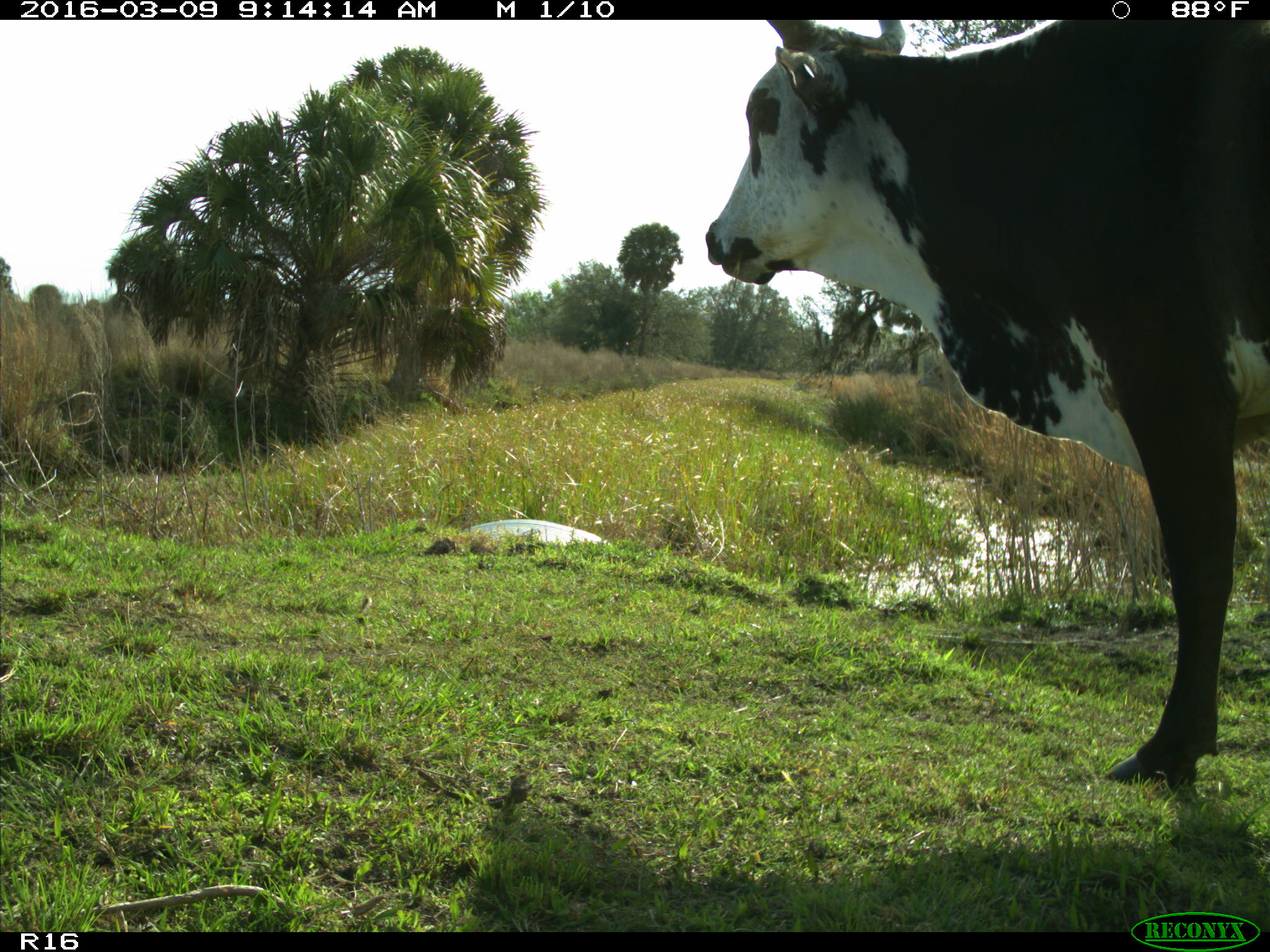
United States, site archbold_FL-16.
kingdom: Animalia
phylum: Chordata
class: Mammalia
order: Artiodactyla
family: Bovidae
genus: Bos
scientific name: Bos taurus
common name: domestic cow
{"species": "Bos taurus (domestic cow)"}